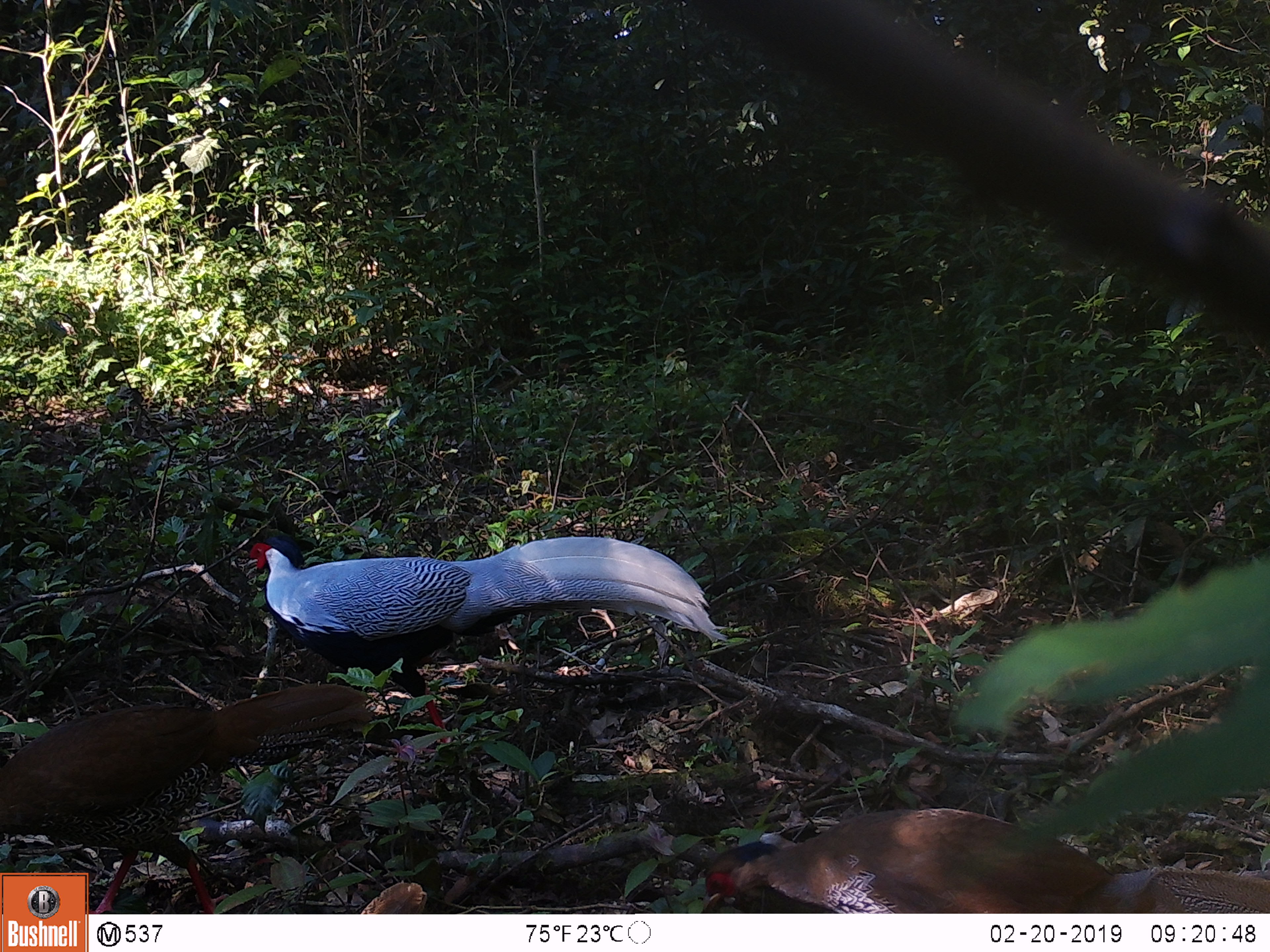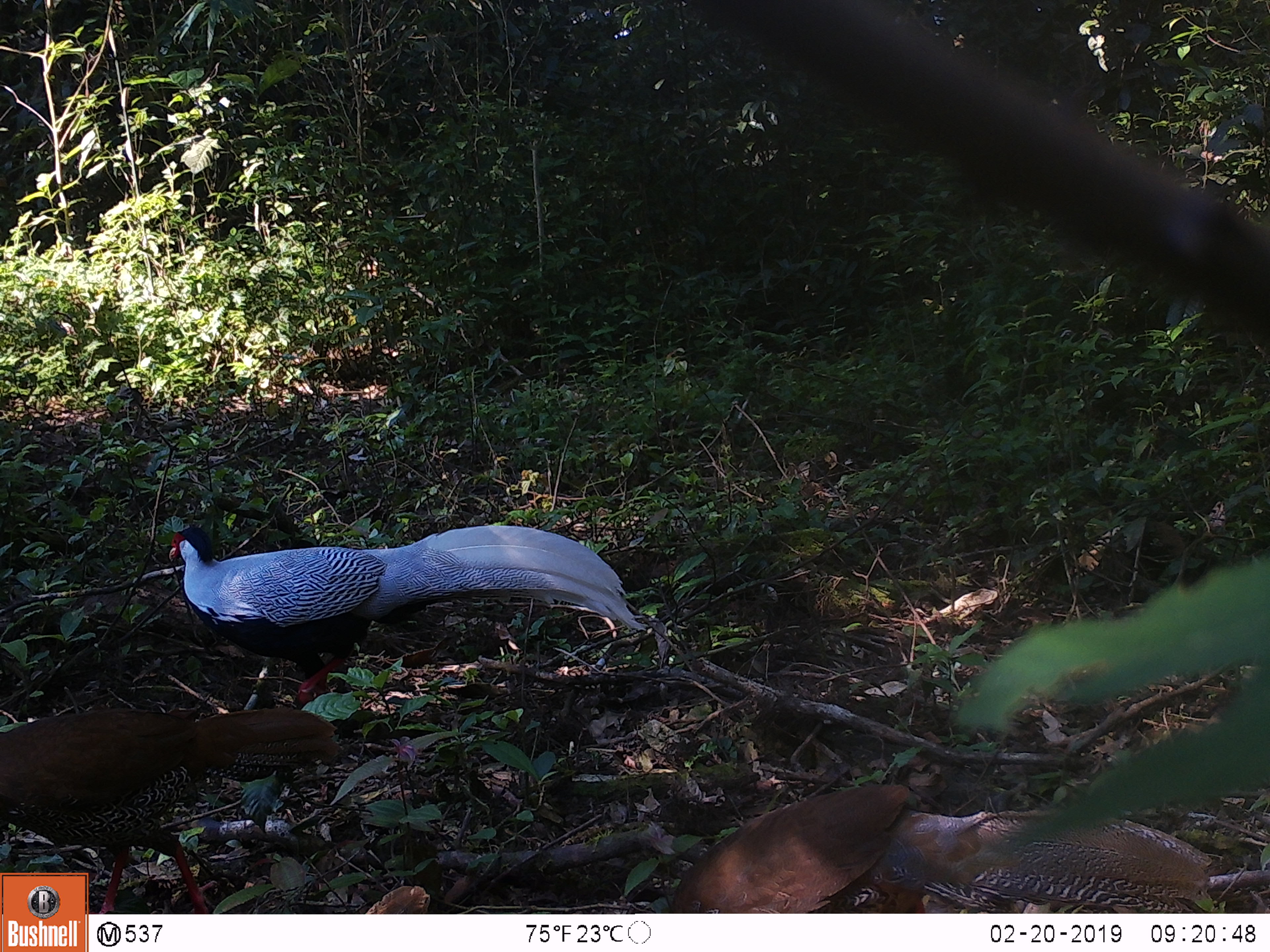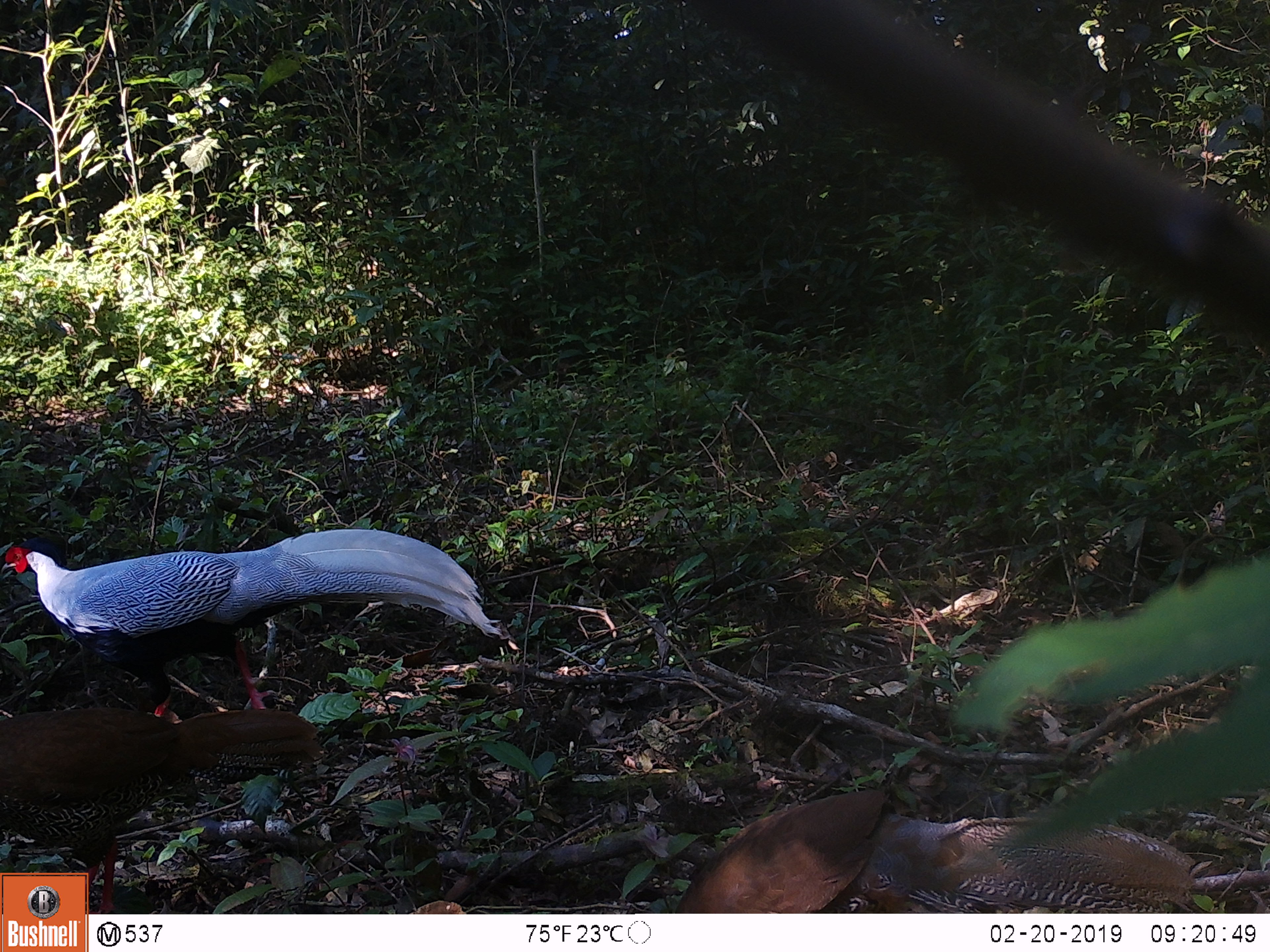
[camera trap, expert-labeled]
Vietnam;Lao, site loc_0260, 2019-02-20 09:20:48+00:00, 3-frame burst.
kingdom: Animalia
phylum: Chordata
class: Aves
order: Galliformes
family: Phasianidae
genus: Lophura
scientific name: Lophura nycthemera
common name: silver pheasant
Silver pheasant (Lophura nycthemera). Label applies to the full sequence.